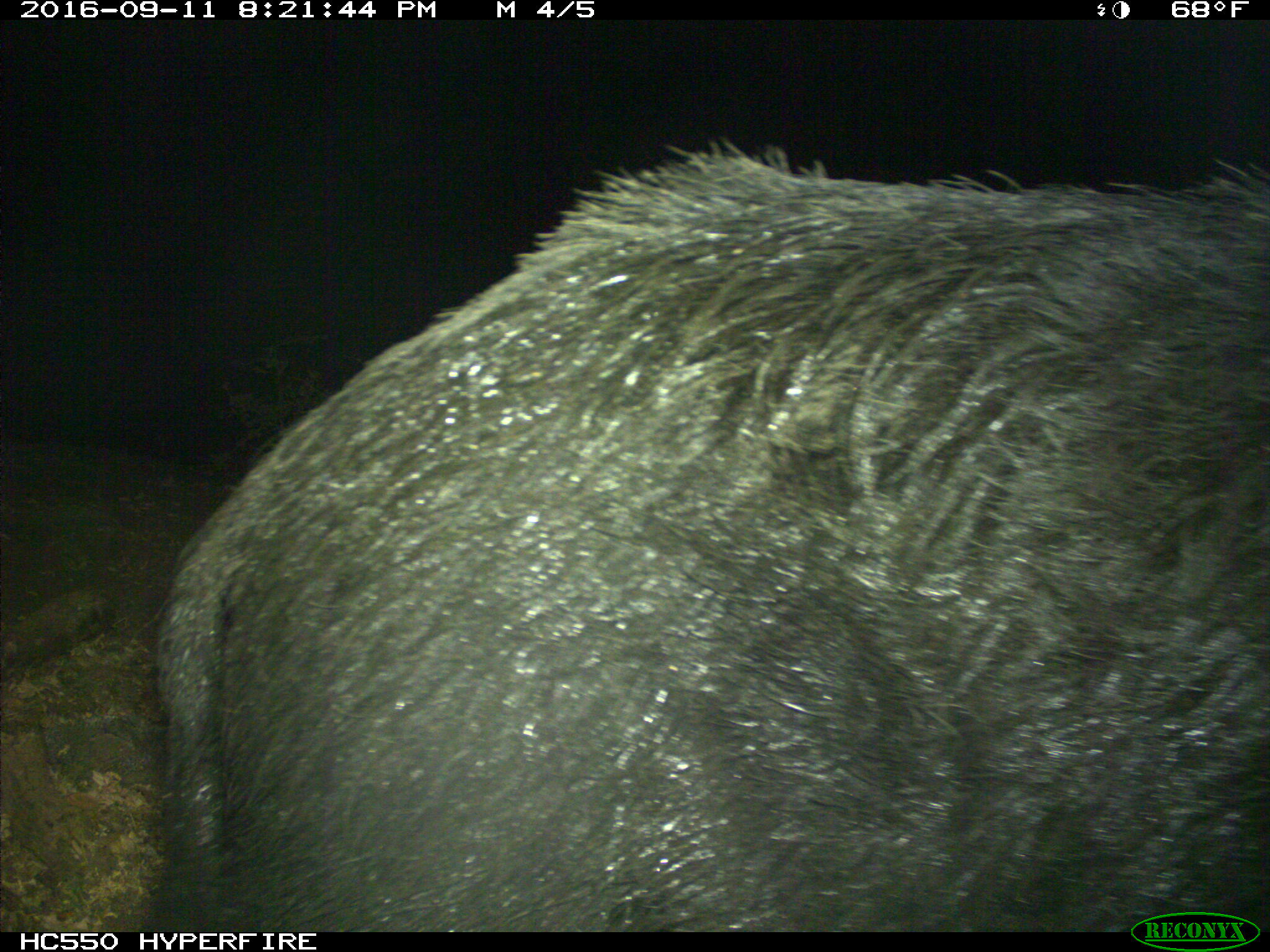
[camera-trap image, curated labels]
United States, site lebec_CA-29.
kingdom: Animalia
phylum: Chordata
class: Mammalia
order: Artiodactyla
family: Suidae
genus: Sus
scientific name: Sus scrofa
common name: wild boar